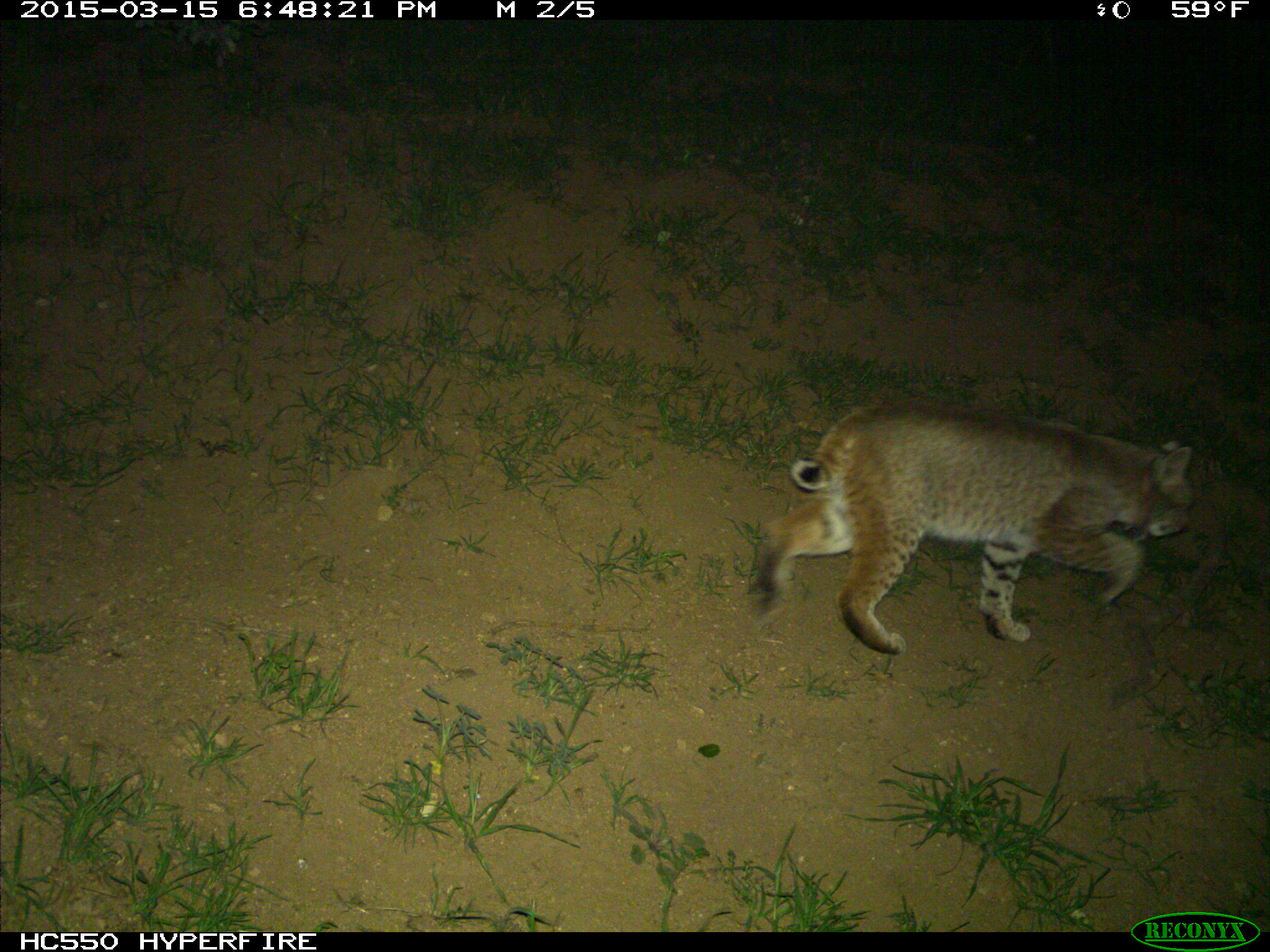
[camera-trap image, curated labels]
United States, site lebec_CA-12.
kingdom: Animalia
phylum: Chordata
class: Mammalia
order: Carnivora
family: Felidae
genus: Lynx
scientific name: Lynx rufus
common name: bobcat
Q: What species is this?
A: Lynx rufus (bobcat).